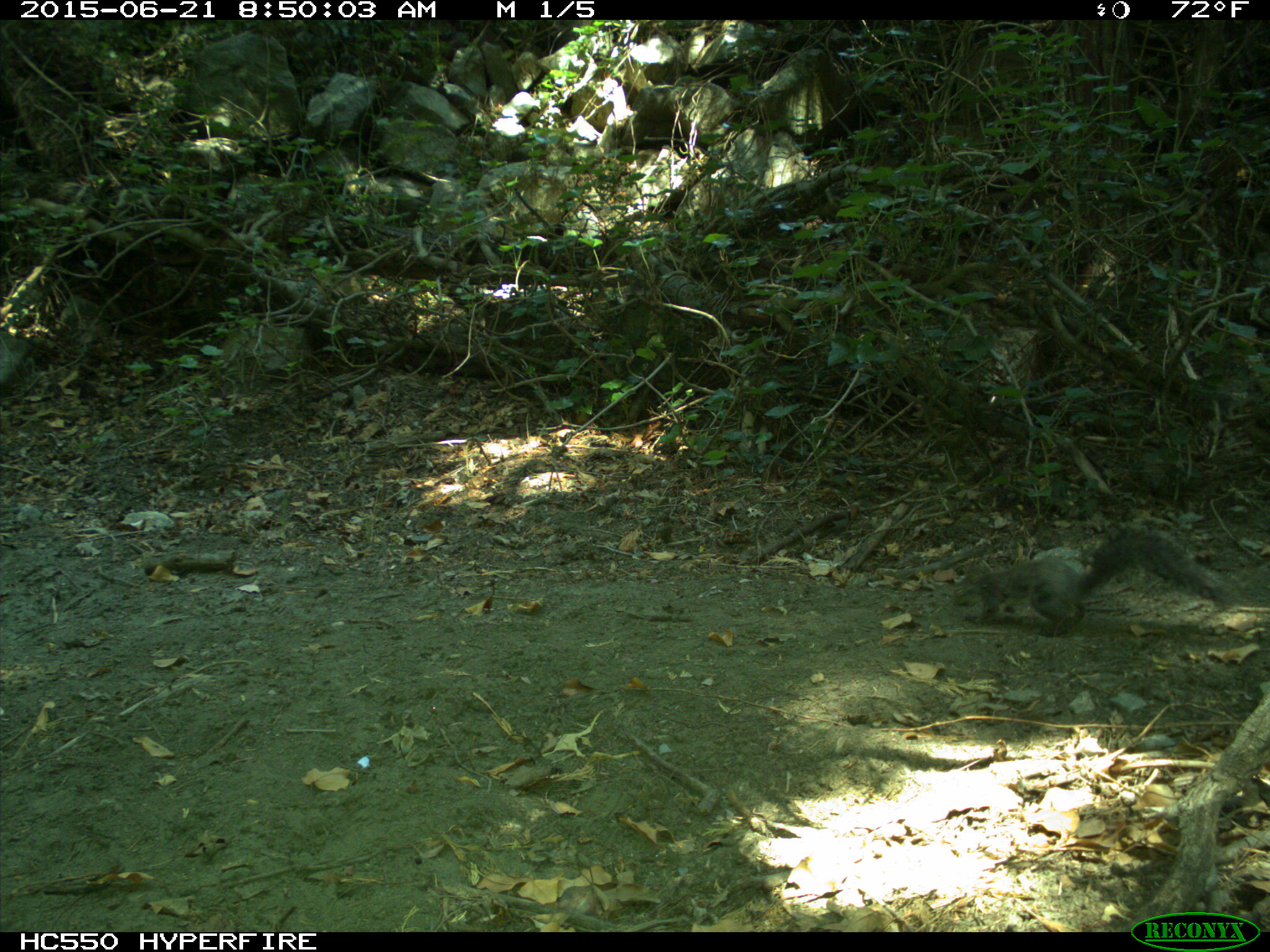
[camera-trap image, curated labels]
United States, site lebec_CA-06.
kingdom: Animalia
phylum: Chordata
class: Mammalia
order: Rodentia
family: Sciuridae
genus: Sciurus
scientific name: Sciurus carolinensis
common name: eastern gray squirrel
Sciurus carolinensis (eastern gray squirrel).